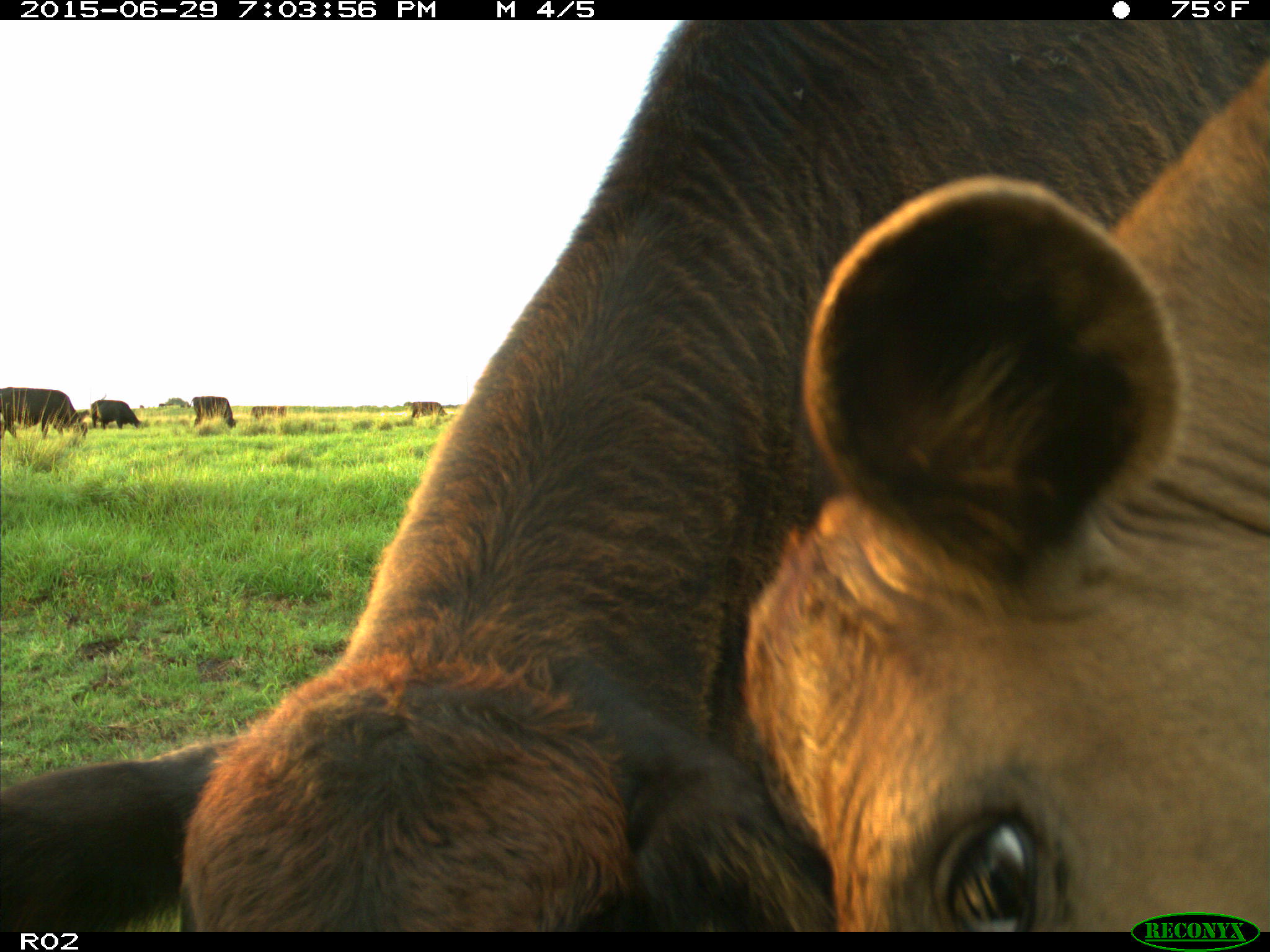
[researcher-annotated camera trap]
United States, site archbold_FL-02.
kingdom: Animalia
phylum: Chordata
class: Mammalia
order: Artiodactyla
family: Bovidae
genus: Bos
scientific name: Bos taurus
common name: domestic cow